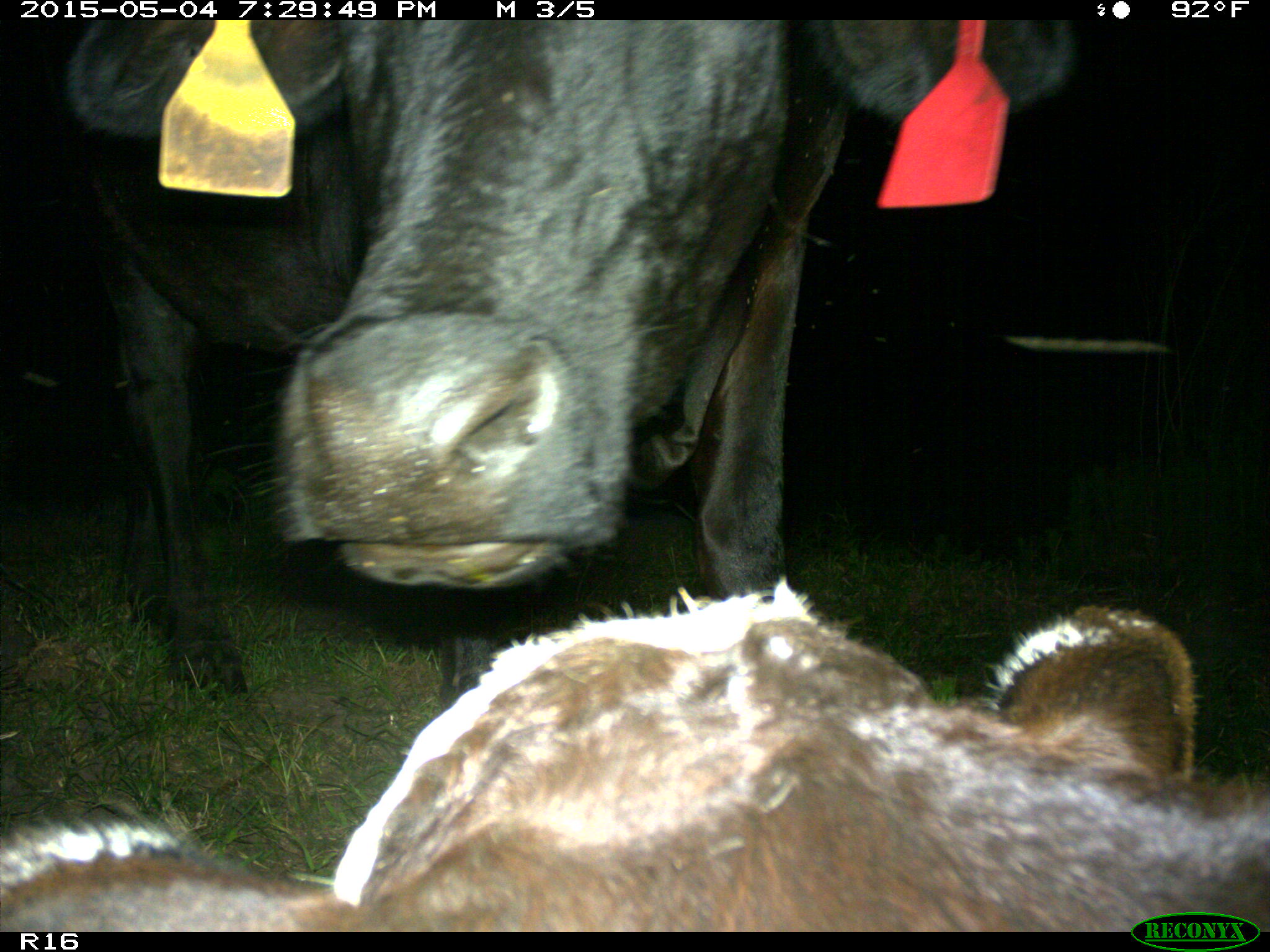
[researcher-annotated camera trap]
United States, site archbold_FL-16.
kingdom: Animalia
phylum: Chordata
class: Mammalia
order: Artiodactyla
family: Bovidae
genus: Bos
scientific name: Bos taurus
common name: domestic cow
Bos taurus (domestic cow).